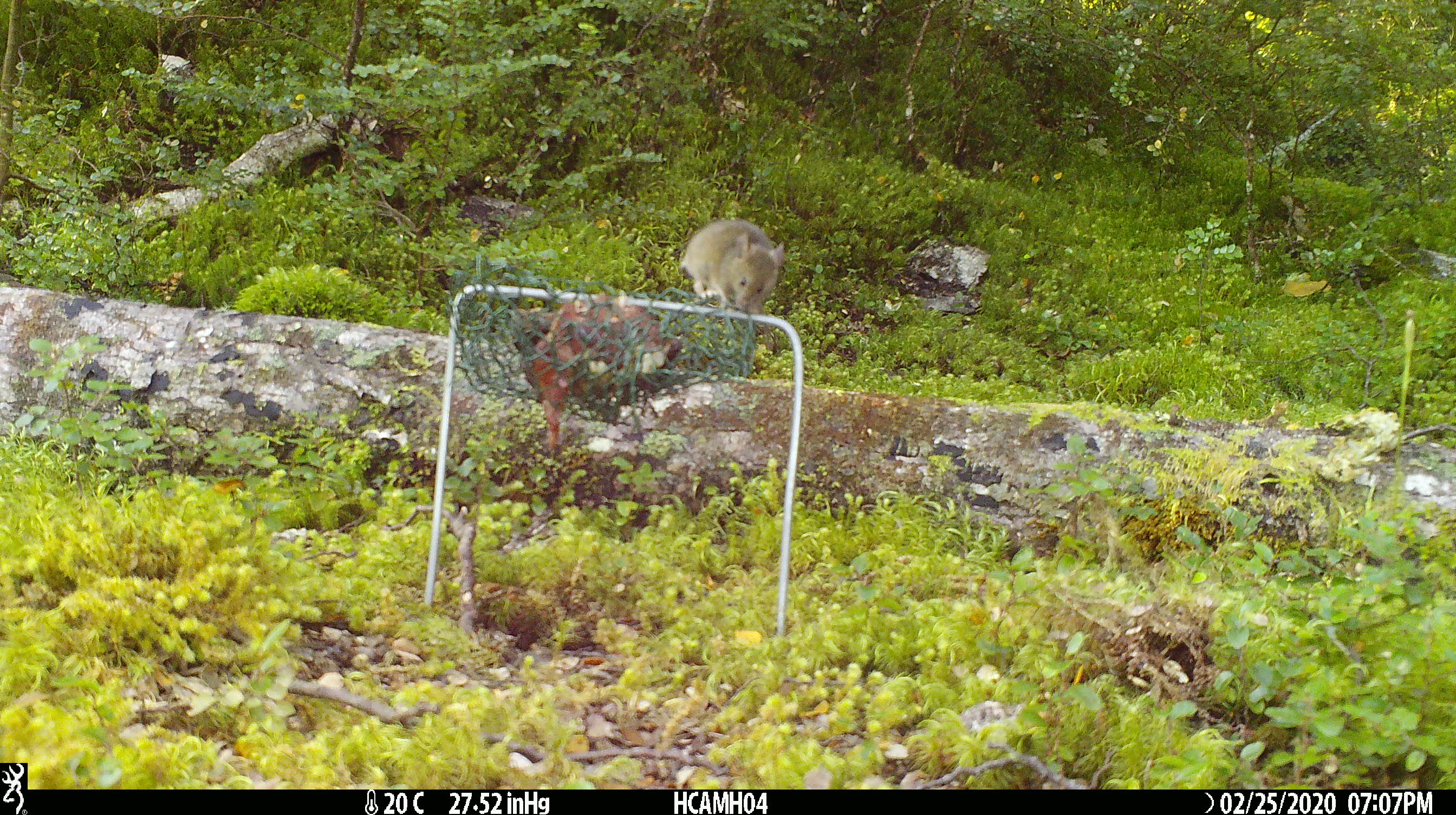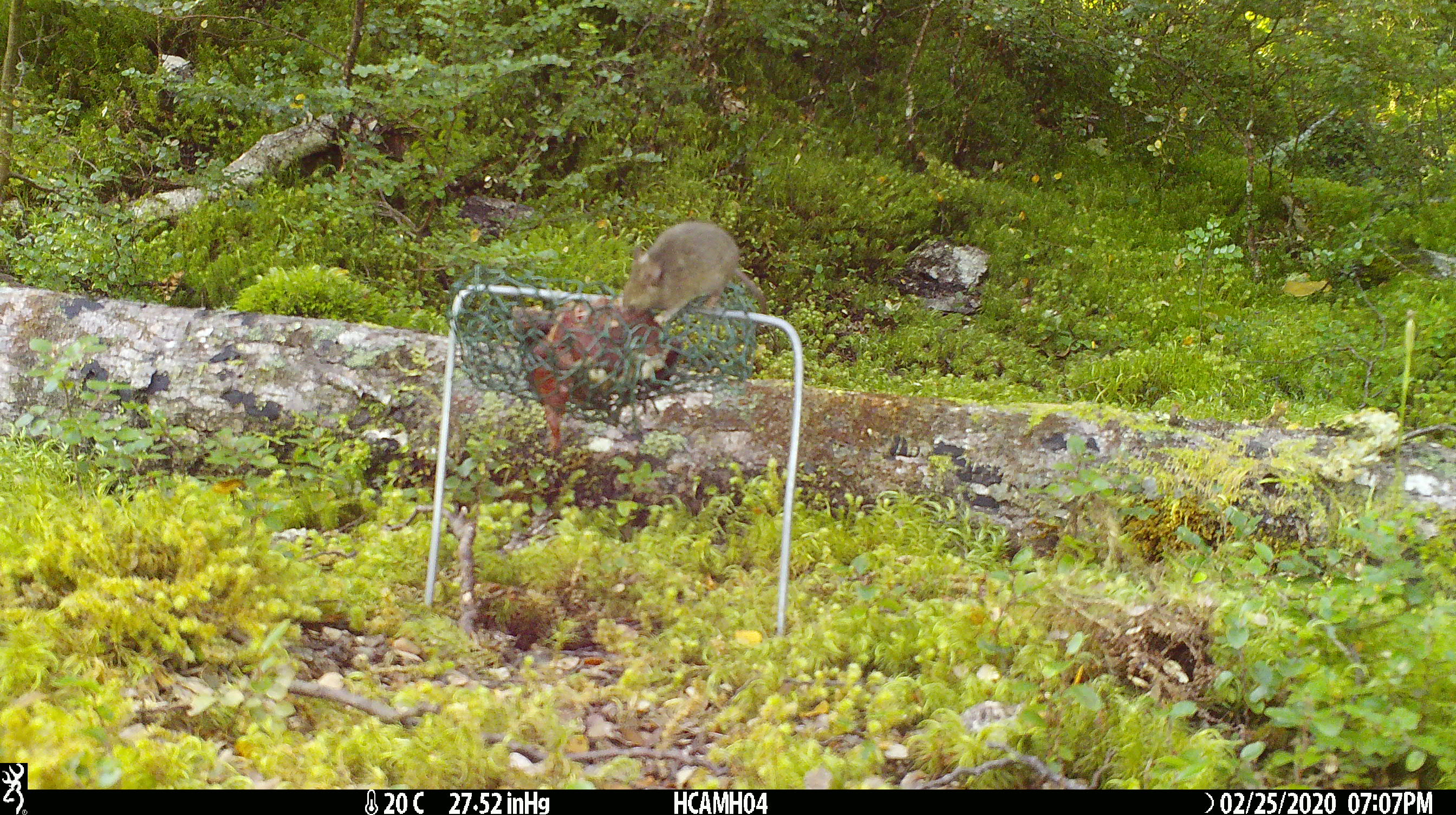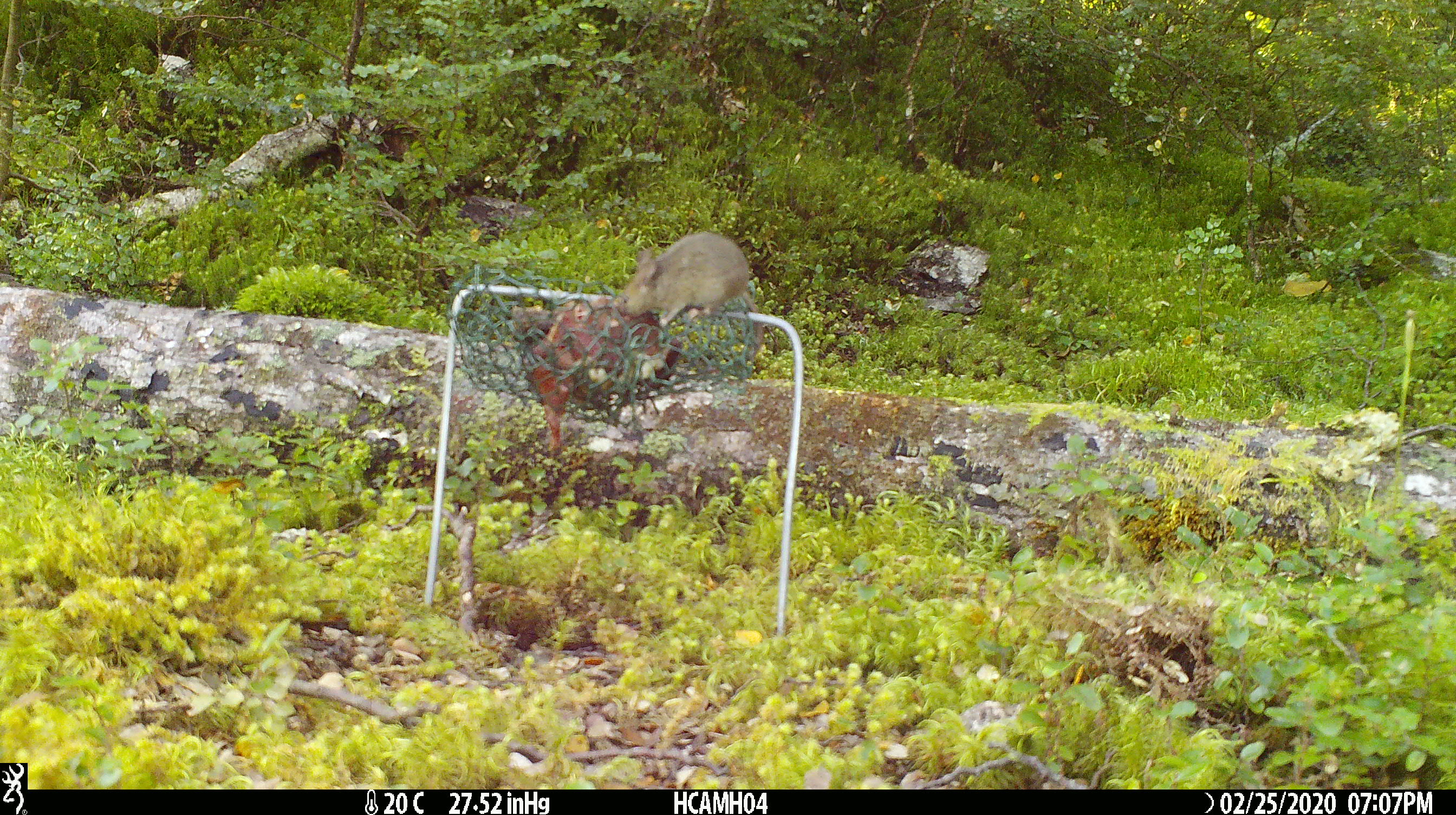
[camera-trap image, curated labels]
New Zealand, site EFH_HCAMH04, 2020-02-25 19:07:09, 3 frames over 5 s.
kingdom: Animalia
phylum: Chordata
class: Mammalia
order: Rodentia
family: Muridae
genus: Mus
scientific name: Mus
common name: mouse